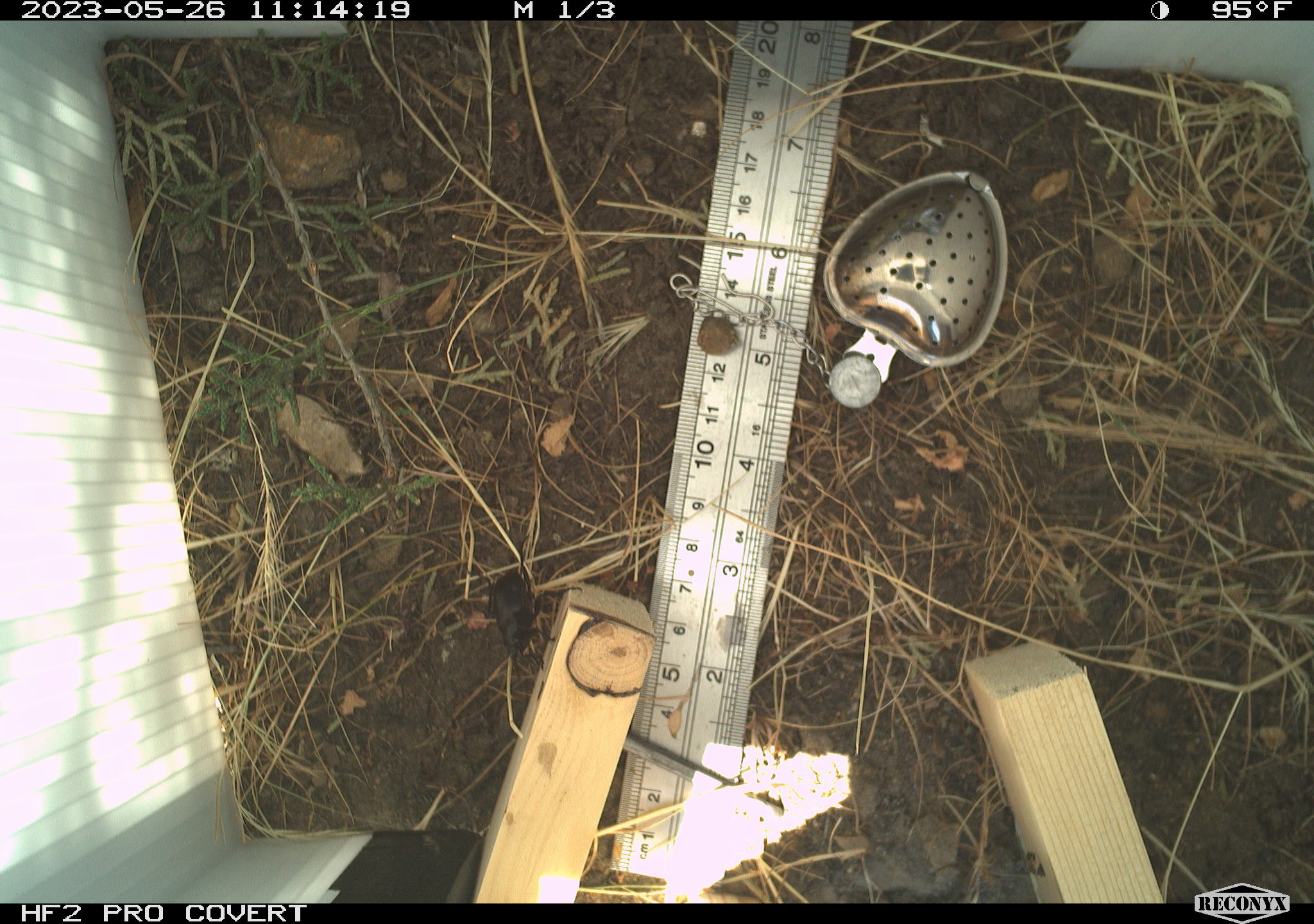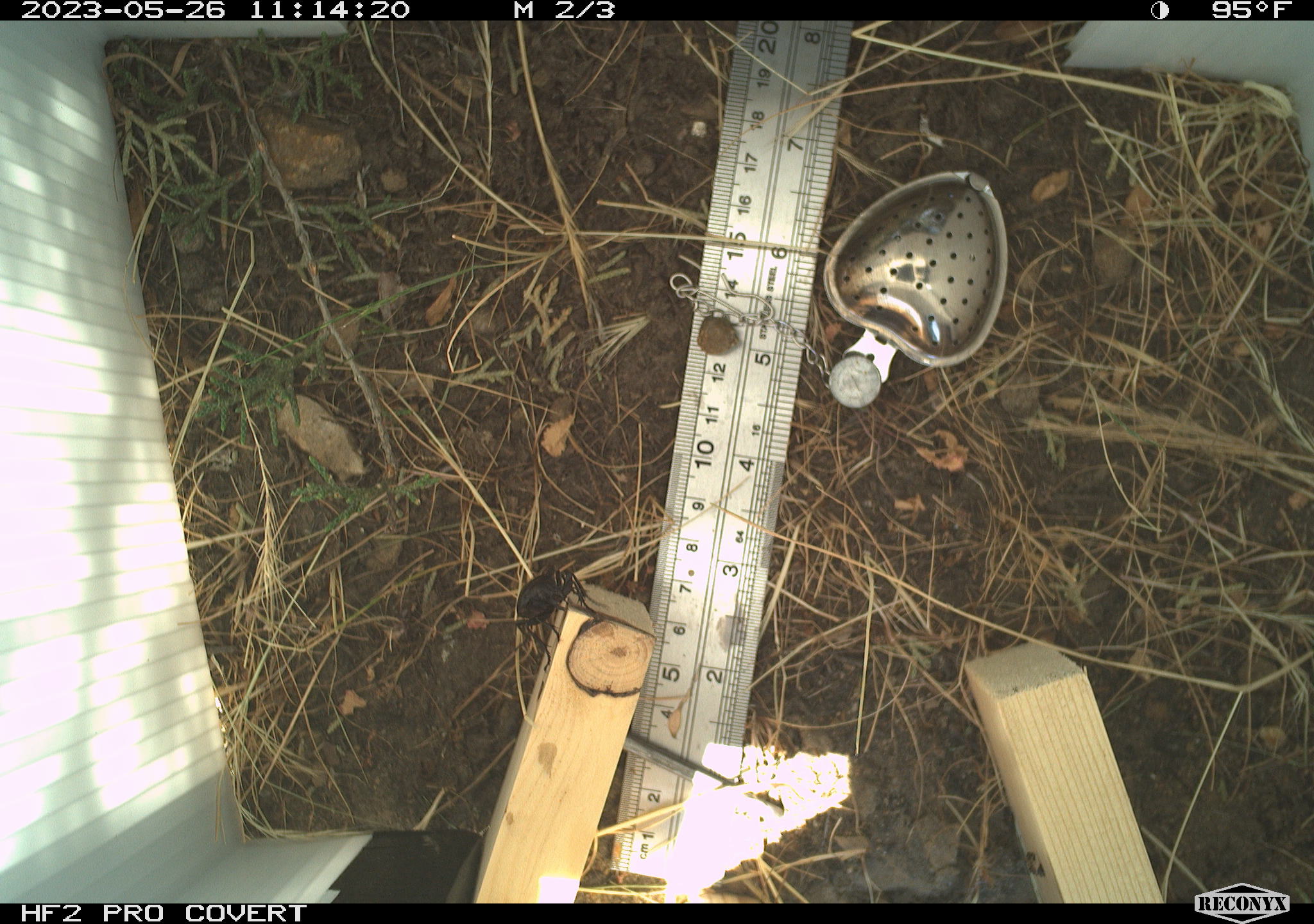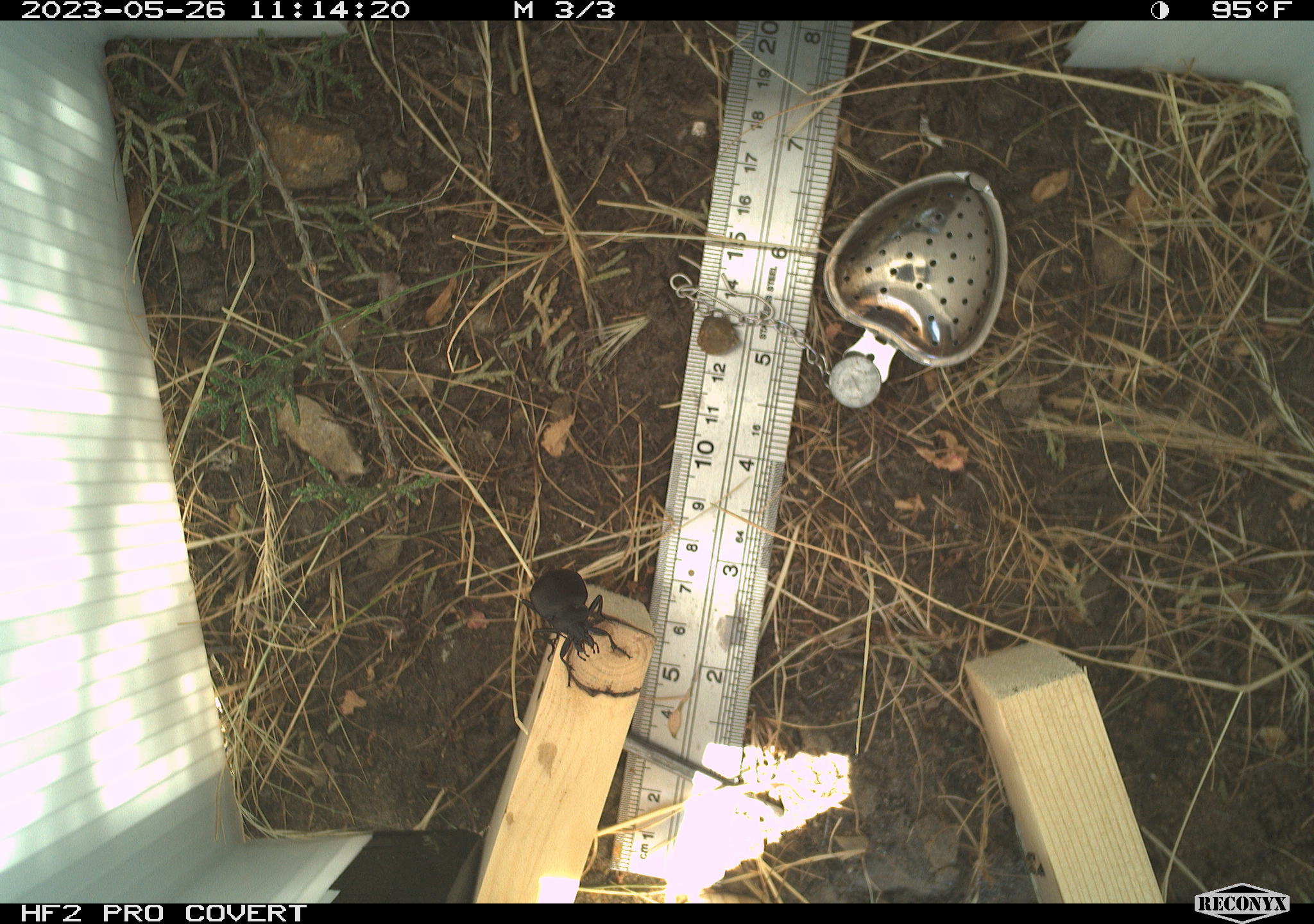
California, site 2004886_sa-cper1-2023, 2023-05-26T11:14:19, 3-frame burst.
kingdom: Animalia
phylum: Arthropoda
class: Insecta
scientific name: Insecta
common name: insect